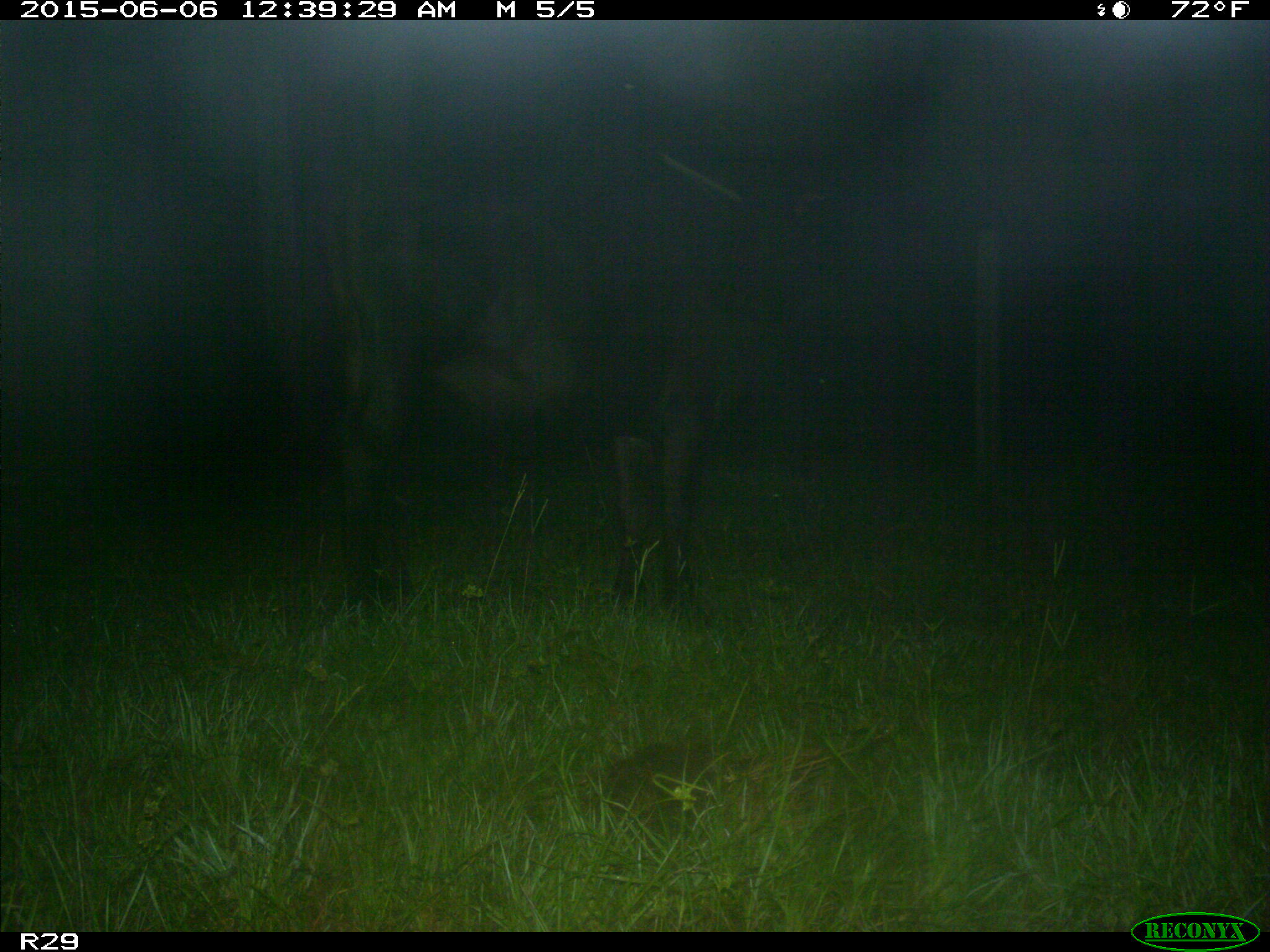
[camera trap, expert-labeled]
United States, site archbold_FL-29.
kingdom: Animalia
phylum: Chordata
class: Mammalia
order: Artiodactyla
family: Bovidae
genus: Bos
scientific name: Bos taurus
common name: domestic cow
Bos taurus (domestic cow).